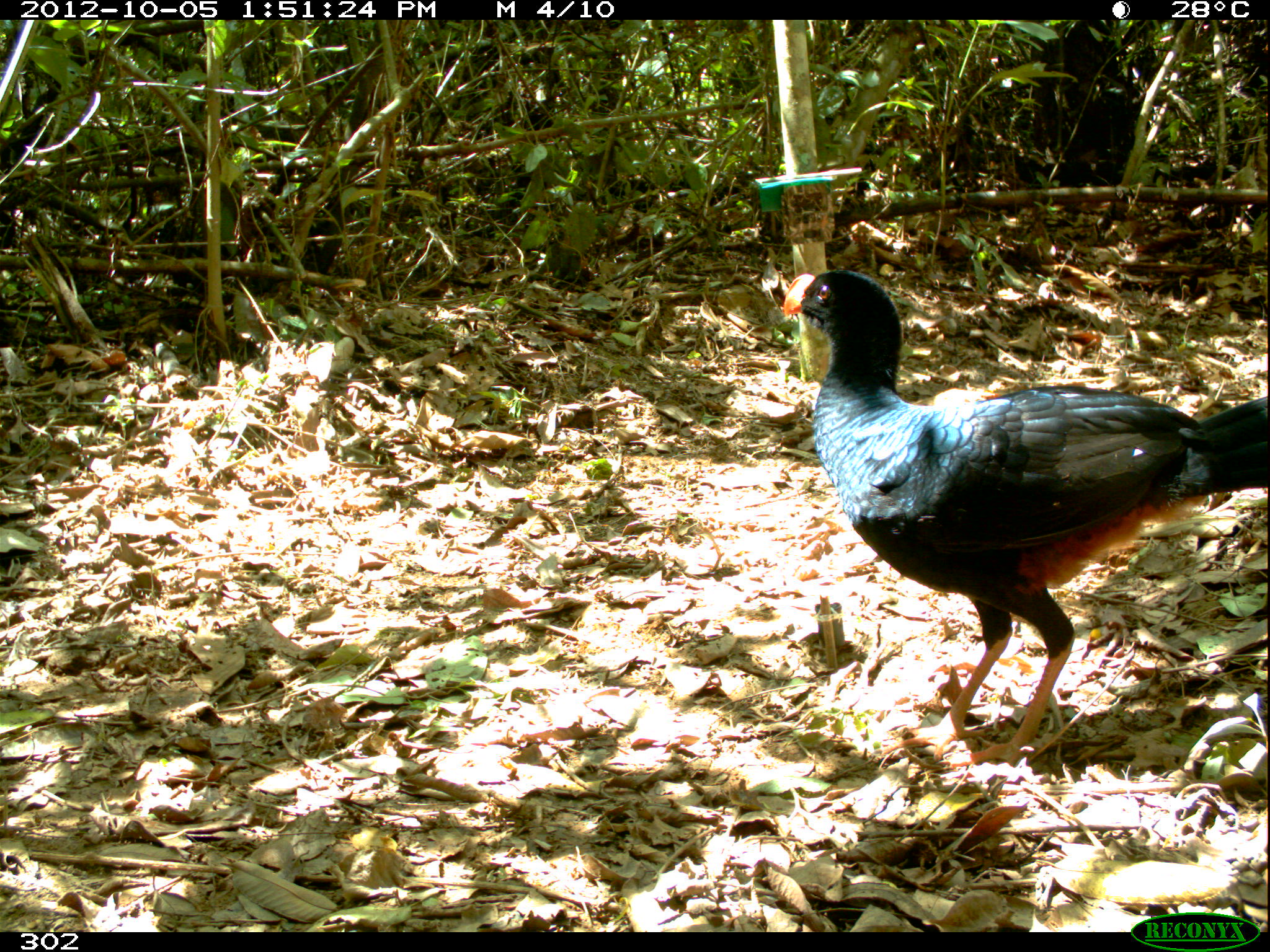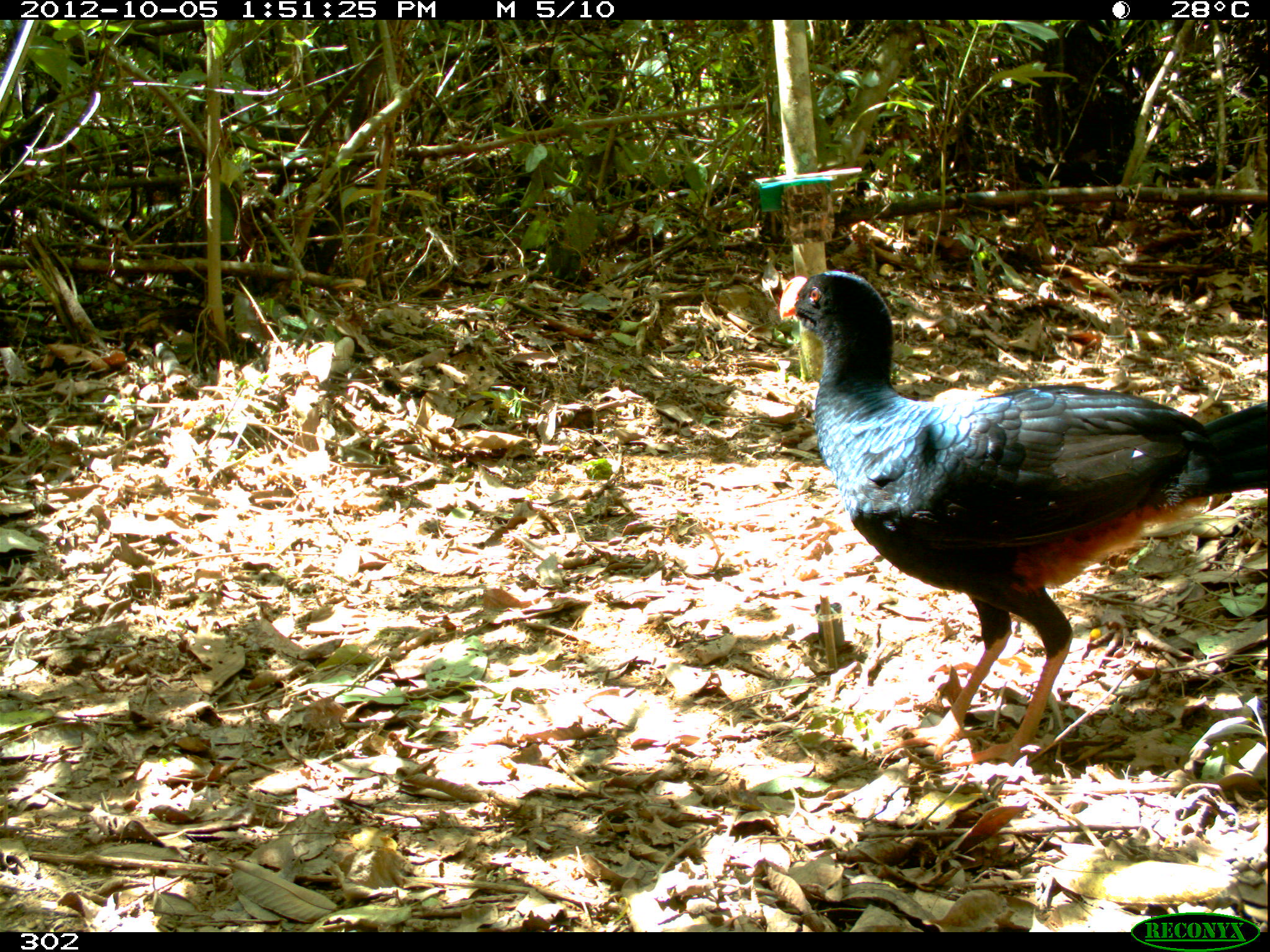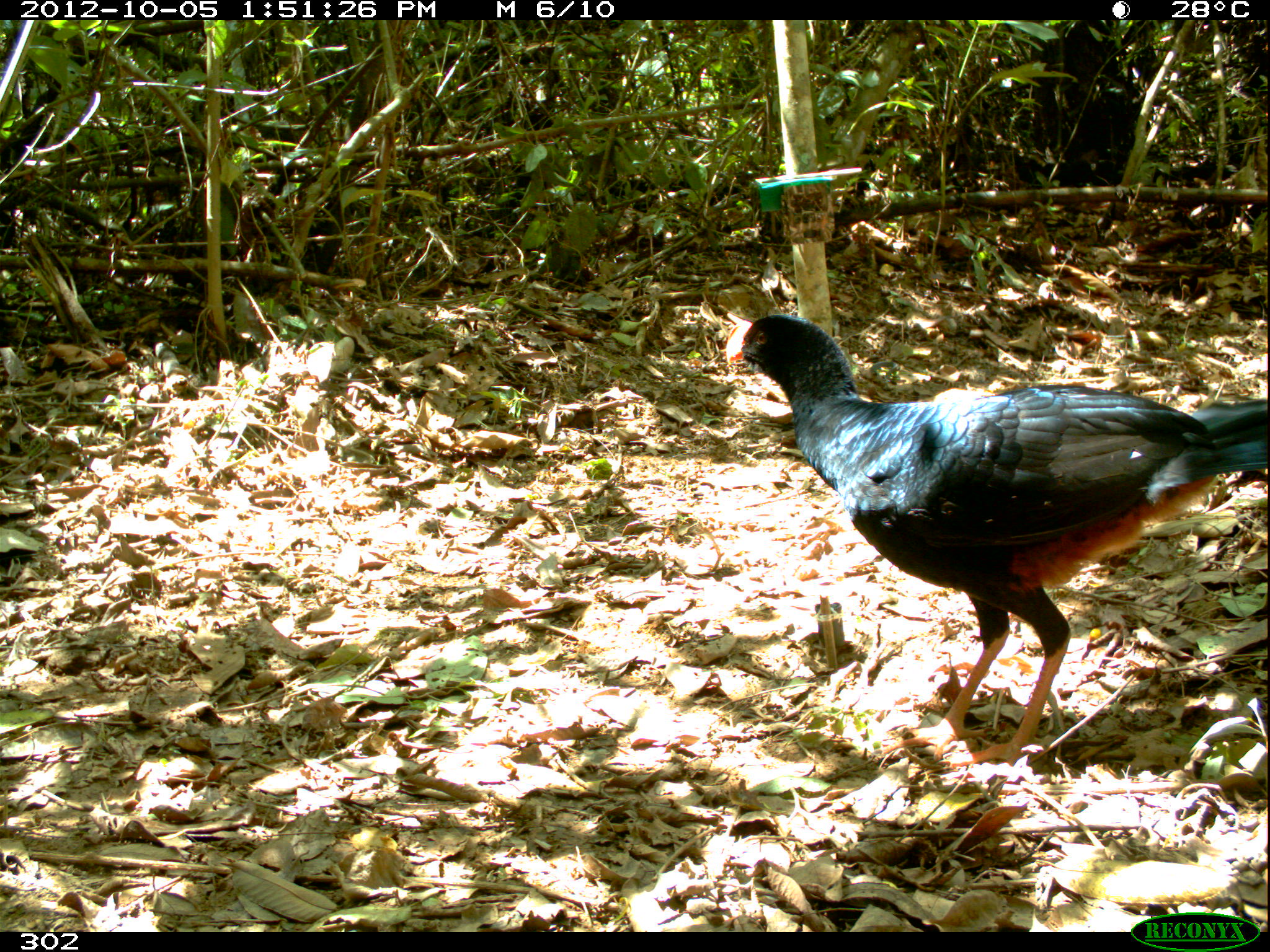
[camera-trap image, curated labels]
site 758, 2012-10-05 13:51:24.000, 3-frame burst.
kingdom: Animalia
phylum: Chordata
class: Aves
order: Galliformes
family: Cracidae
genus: Mitu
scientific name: Mitu tuberosum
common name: razor-billed curassow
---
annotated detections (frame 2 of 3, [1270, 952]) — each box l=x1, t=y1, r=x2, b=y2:
mitu tuberosum: l=775, t=269, r=1270, b=767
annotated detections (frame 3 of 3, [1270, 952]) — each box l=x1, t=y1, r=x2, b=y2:
mitu tuberosum: l=724, t=311, r=1267, b=766